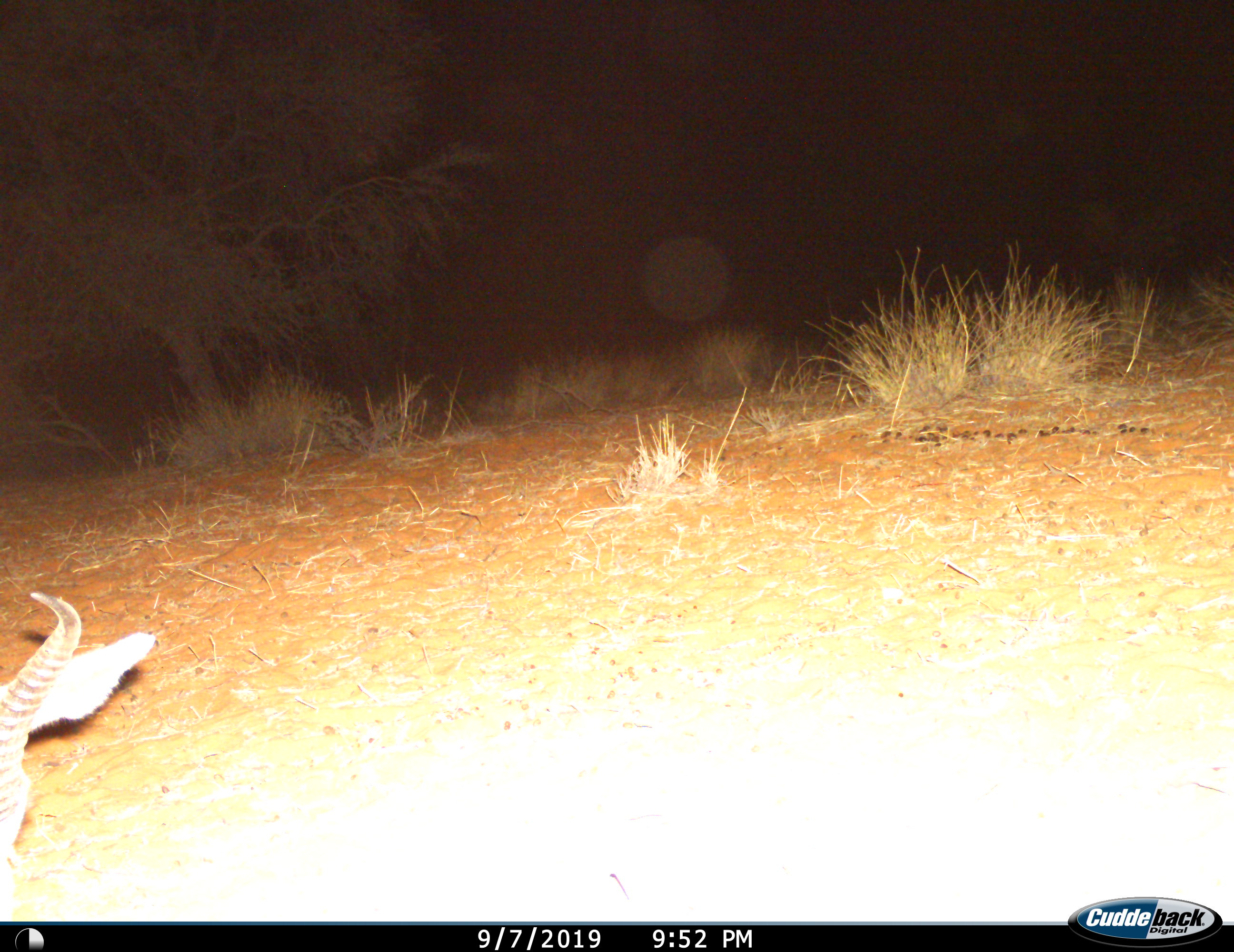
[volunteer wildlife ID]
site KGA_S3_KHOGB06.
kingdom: Animalia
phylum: Chordata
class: Mammalia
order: Artiodactyla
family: Bovidae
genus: Antidorcas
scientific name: Antidorcas marsupialis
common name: springbok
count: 1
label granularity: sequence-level